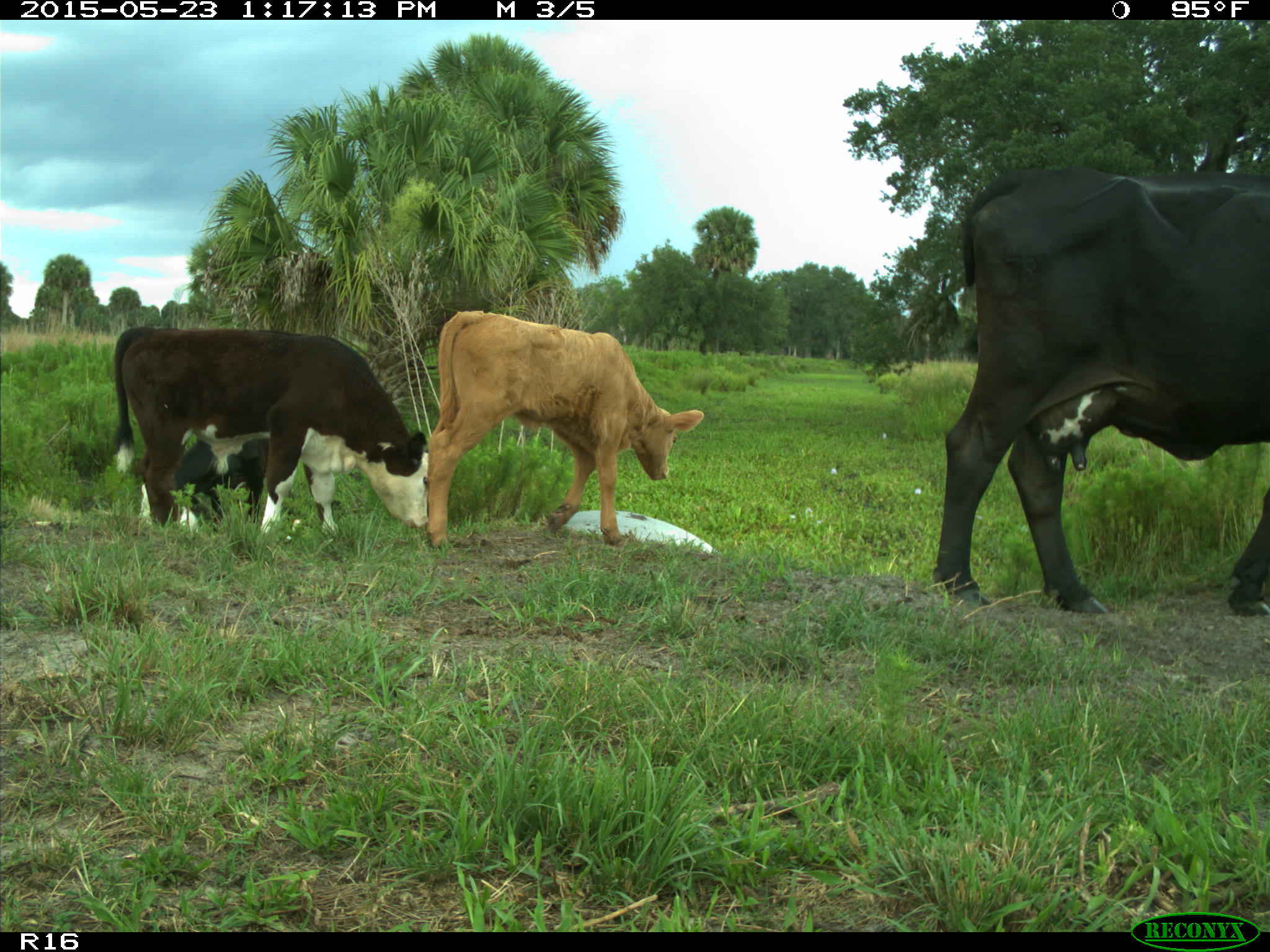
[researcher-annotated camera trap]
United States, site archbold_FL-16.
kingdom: Animalia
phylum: Chordata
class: Mammalia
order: Artiodactyla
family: Bovidae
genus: Bos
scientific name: Bos taurus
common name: domestic cow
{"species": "Bos taurus (domestic cow)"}